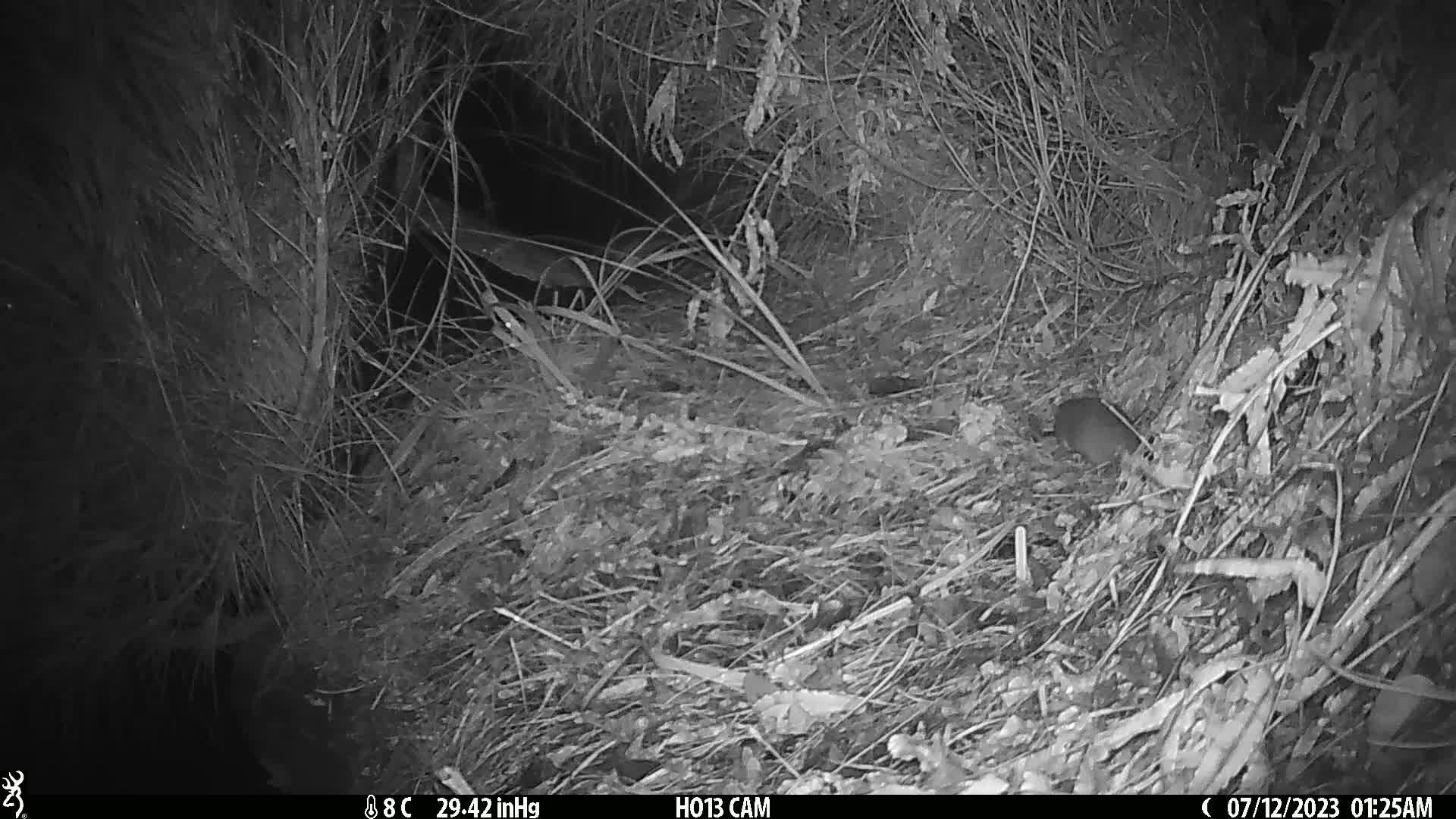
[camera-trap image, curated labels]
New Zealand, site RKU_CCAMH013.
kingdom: Animalia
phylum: Chordata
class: Mammalia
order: Rodentia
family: Muridae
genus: Rattus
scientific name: Rattus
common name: rat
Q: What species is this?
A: Rat (Rattus).